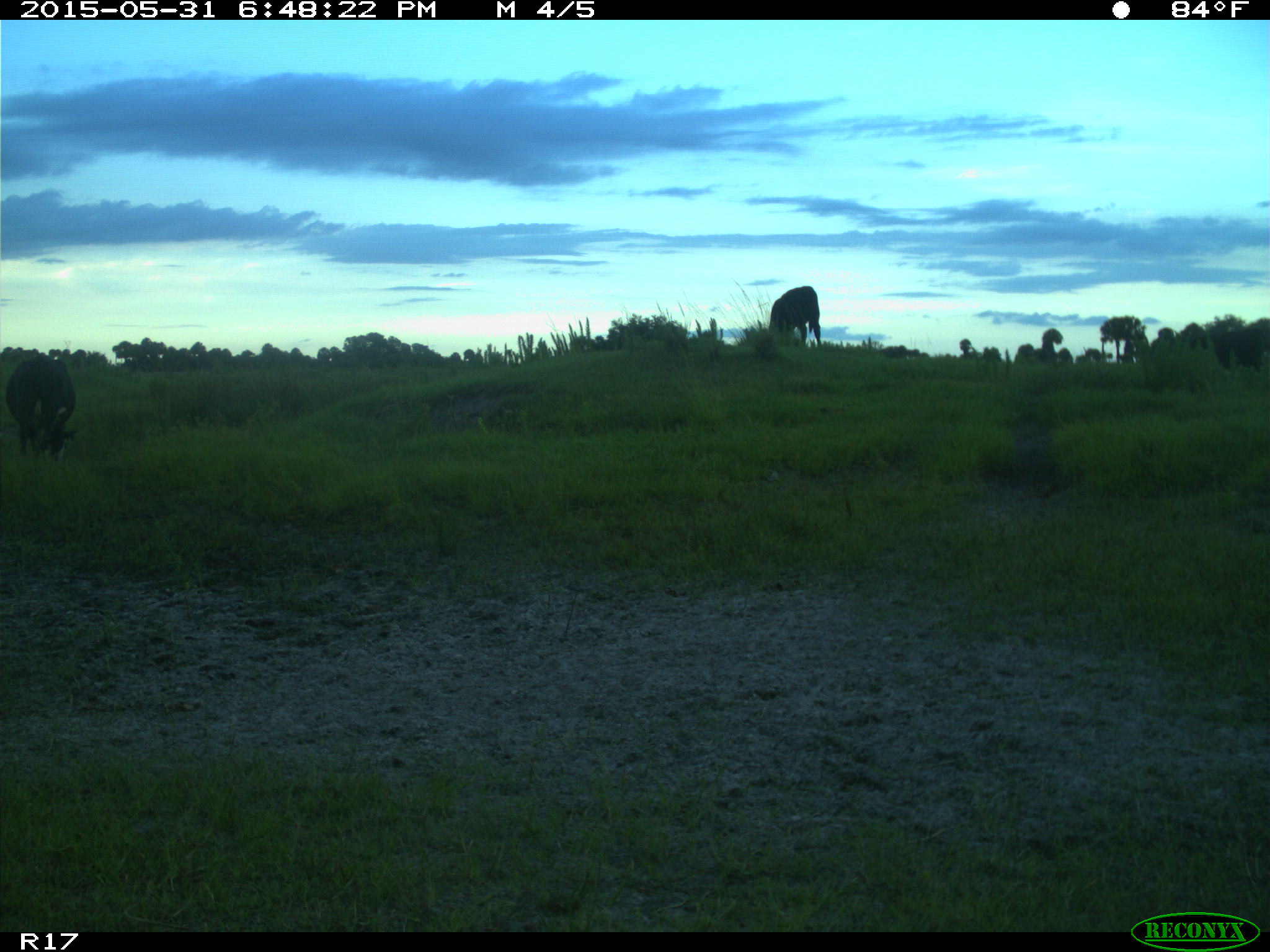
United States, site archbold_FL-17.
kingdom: Animalia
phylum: Chordata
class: Mammalia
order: Artiodactyla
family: Bovidae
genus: Bos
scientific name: Bos taurus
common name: domestic cow